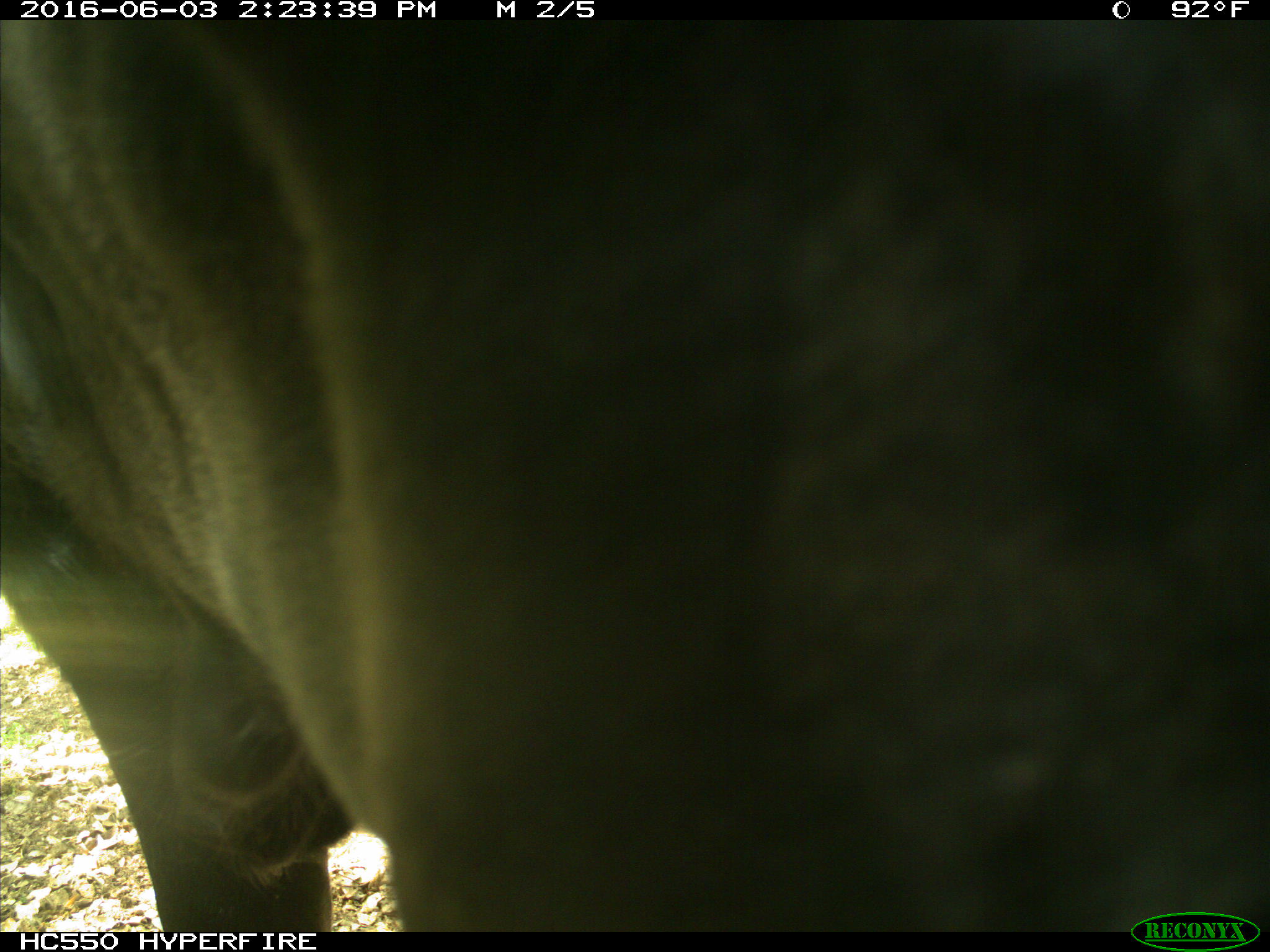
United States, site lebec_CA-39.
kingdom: Animalia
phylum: Chordata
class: Mammalia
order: Artiodactyla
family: Bovidae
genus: Bos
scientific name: Bos taurus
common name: domestic cow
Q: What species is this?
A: Bos taurus (domestic cow).